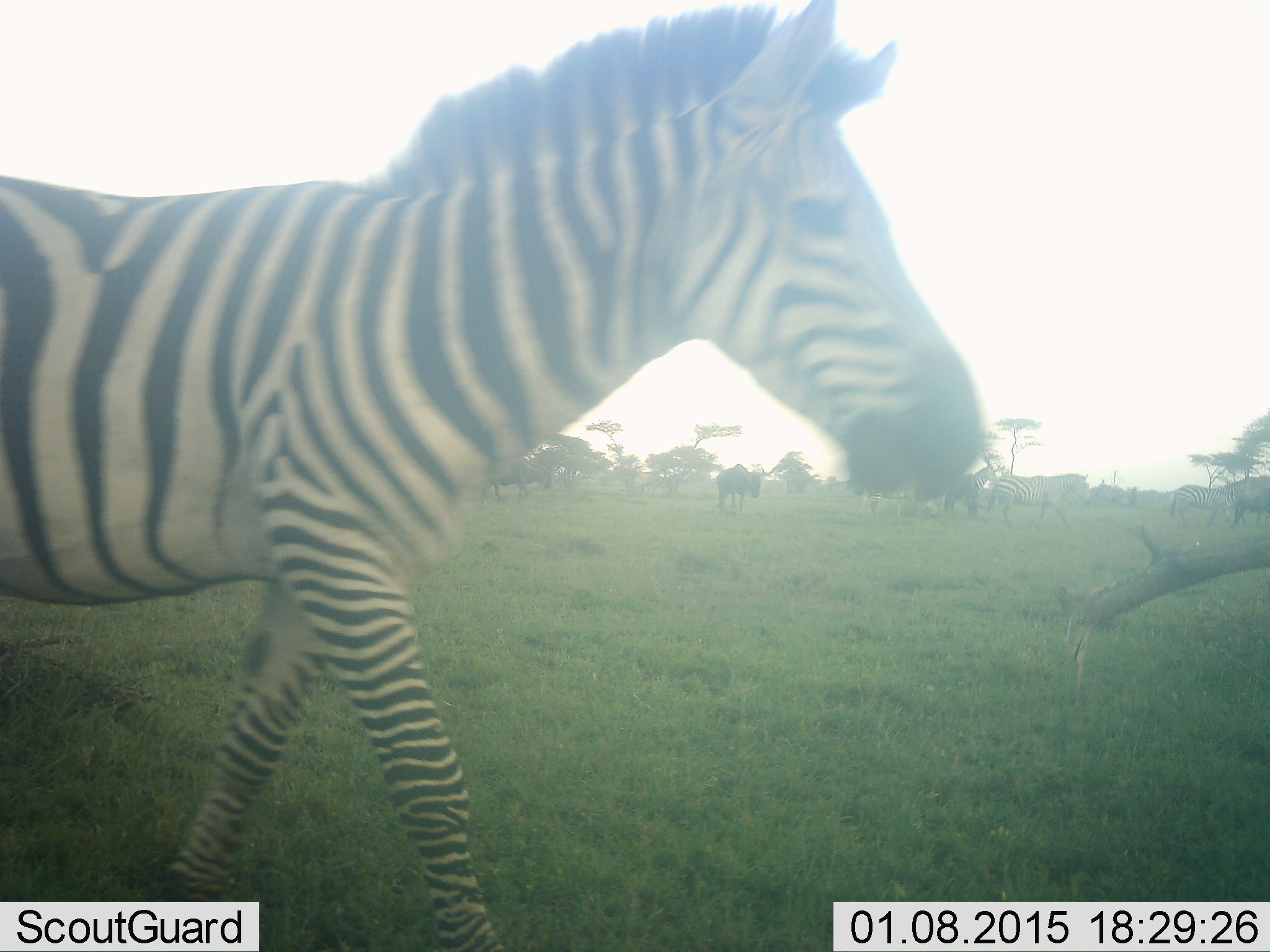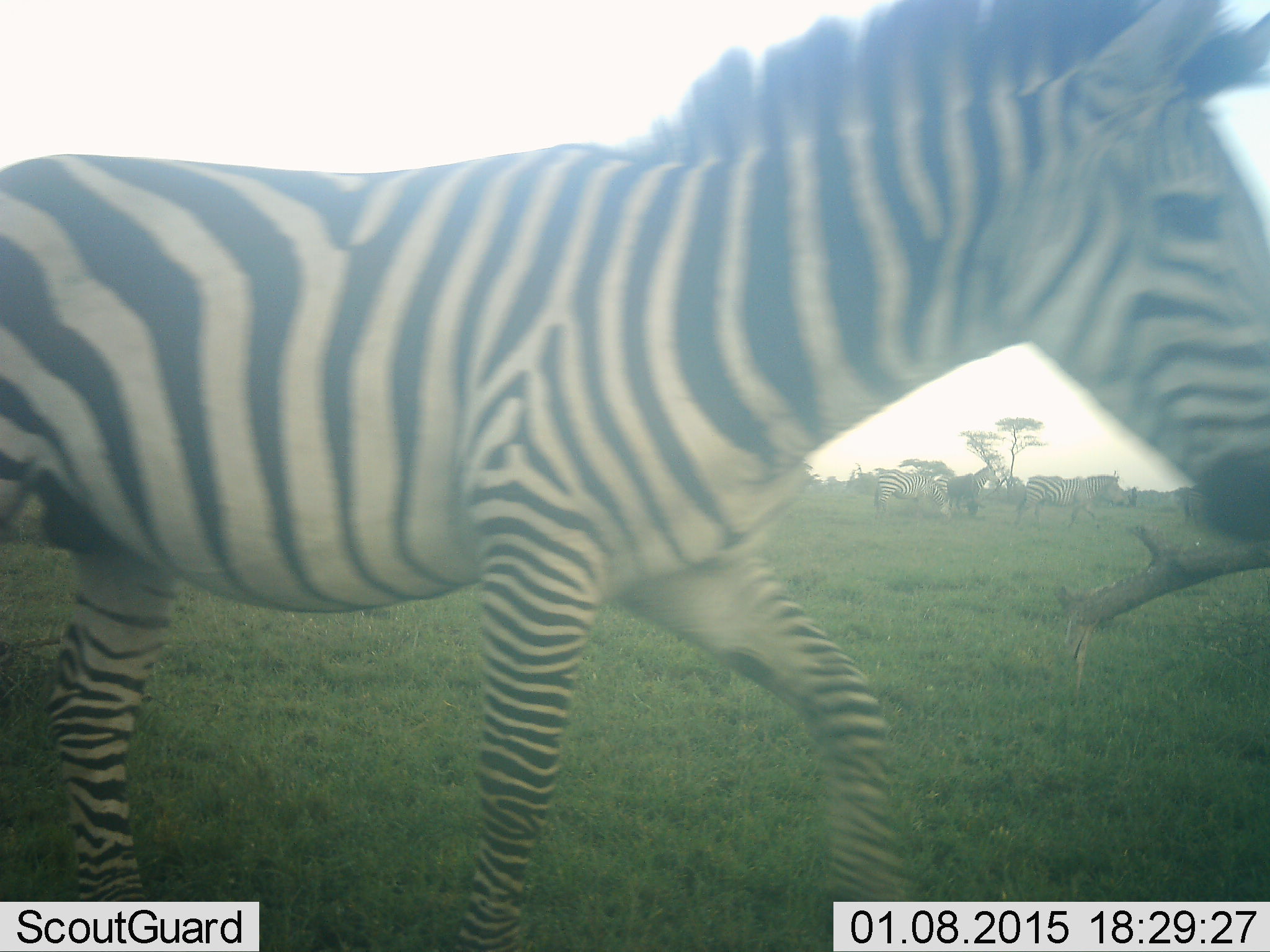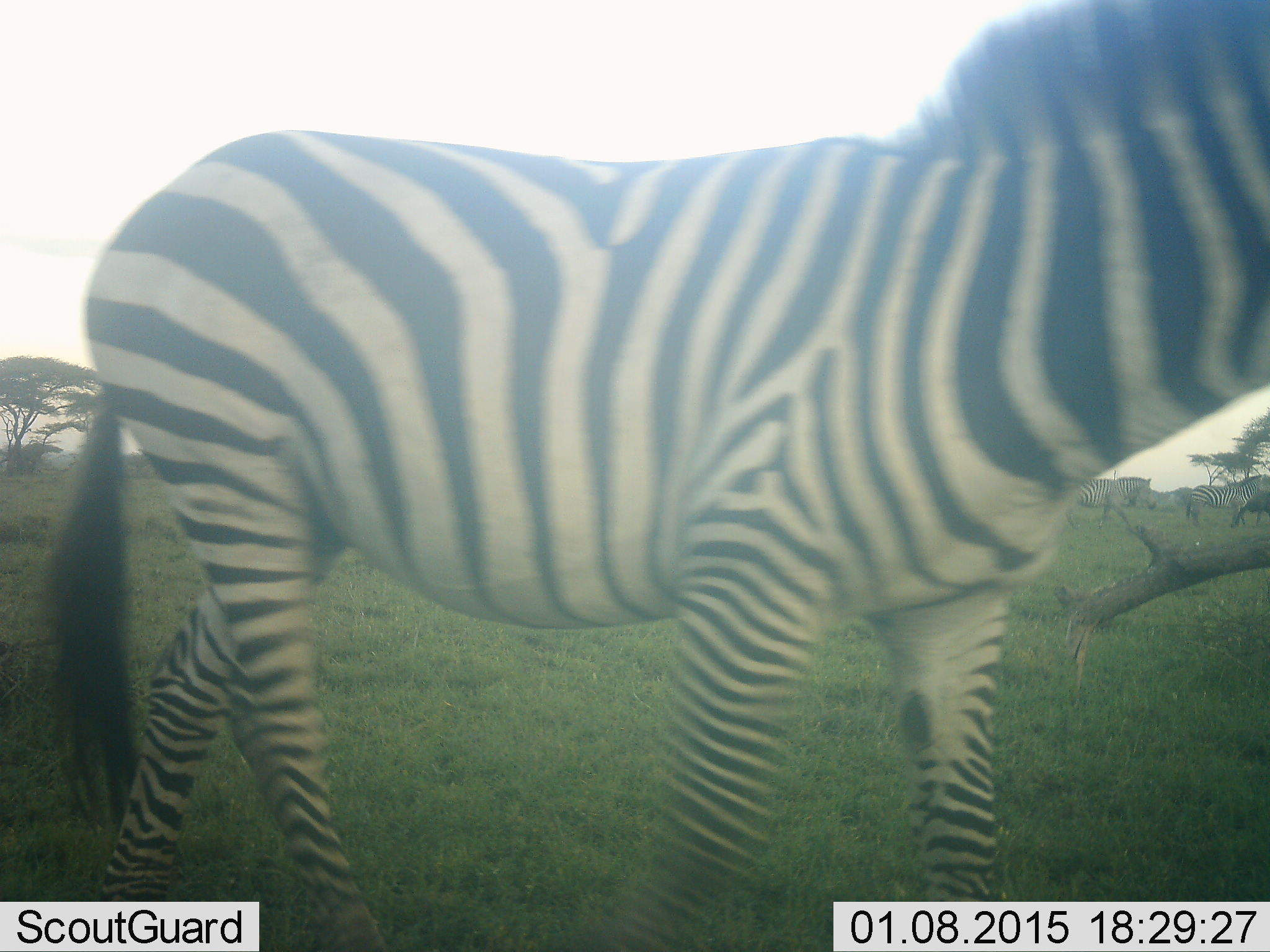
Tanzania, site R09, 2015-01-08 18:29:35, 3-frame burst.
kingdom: Animalia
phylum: Chordata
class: Mammalia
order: Perissodactyla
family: Equidae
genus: Equus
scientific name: Equus quagga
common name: plains zebra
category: zebra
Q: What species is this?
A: Zebra (plains zebra) (Equus quagga).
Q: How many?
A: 3.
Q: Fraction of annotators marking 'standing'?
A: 19%.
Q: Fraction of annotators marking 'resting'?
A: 0%.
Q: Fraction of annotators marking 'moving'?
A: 94%.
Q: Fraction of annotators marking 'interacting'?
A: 0%.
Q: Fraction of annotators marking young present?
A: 0%.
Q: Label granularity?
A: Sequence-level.